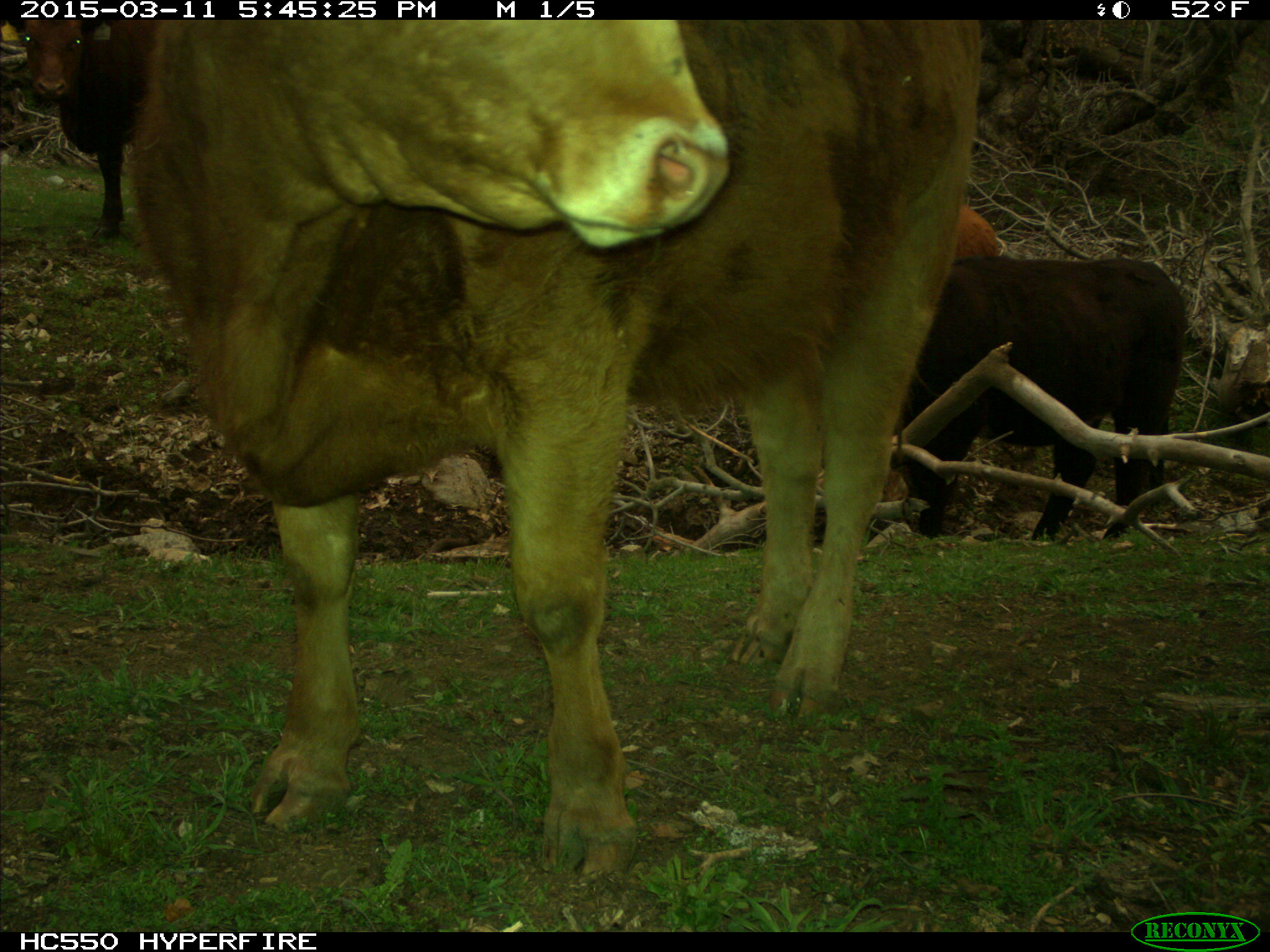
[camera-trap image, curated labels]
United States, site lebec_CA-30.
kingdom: Animalia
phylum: Chordata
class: Mammalia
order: Artiodactyla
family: Bovidae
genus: Bos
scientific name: Bos taurus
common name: domestic cow